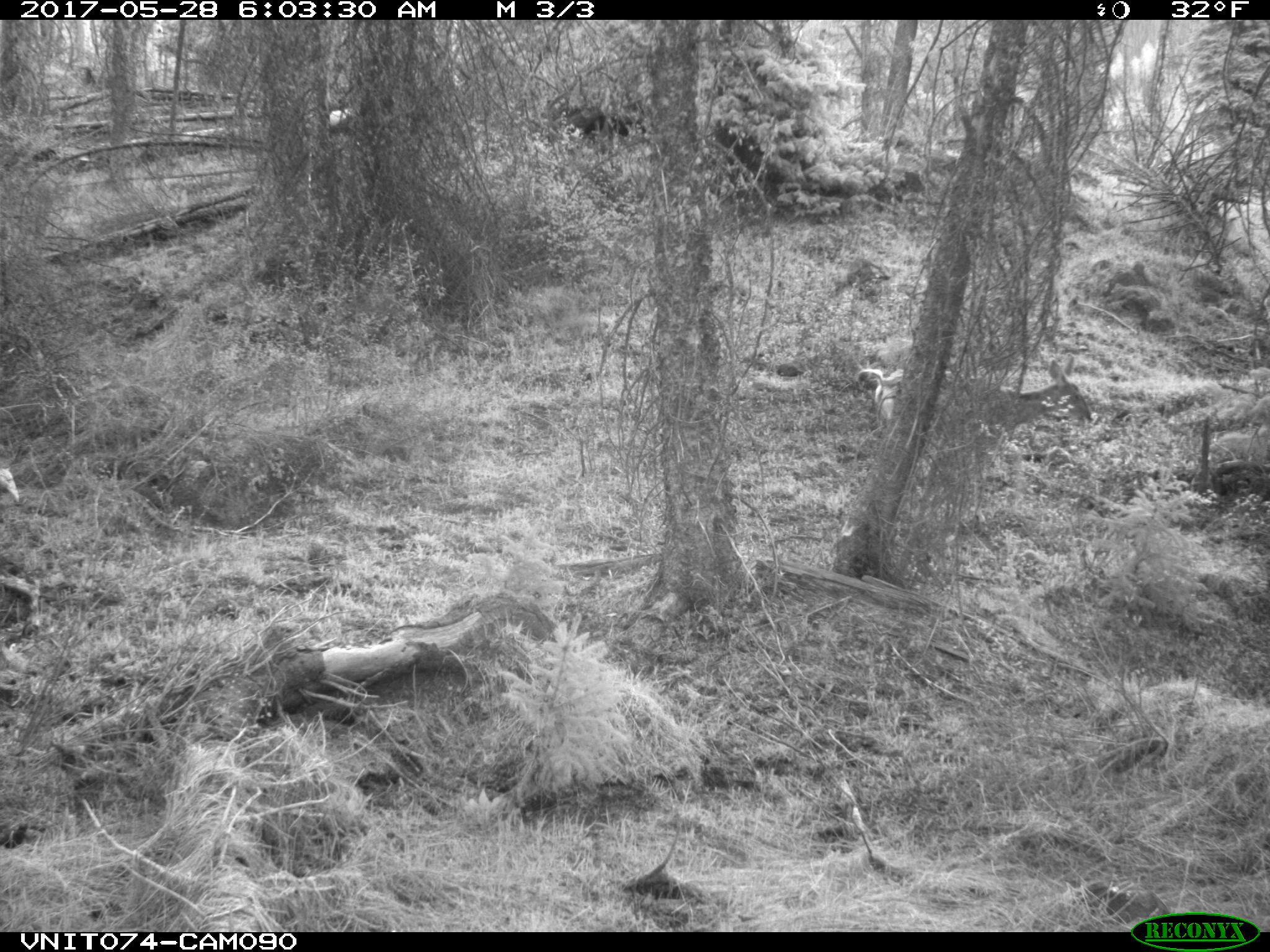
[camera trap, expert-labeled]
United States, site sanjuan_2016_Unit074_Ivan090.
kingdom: Animalia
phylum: Chordata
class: Mammalia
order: Artiodactyla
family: Cervidae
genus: Odocoileus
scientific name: Odocoileus hemionus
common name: mule deer